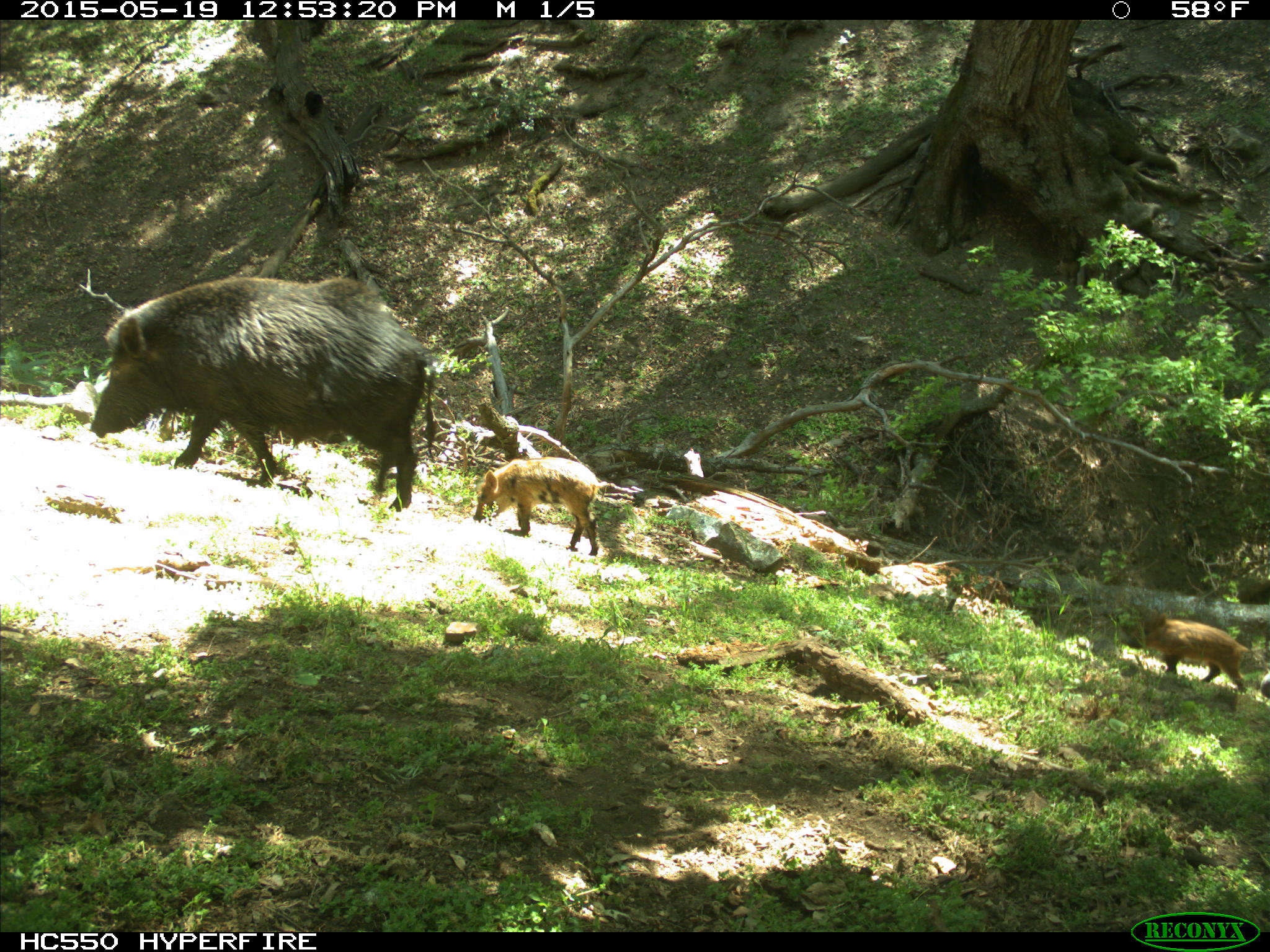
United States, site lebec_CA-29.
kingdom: Animalia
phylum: Chordata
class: Mammalia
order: Artiodactyla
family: Suidae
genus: Sus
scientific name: Sus scrofa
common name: wild boar